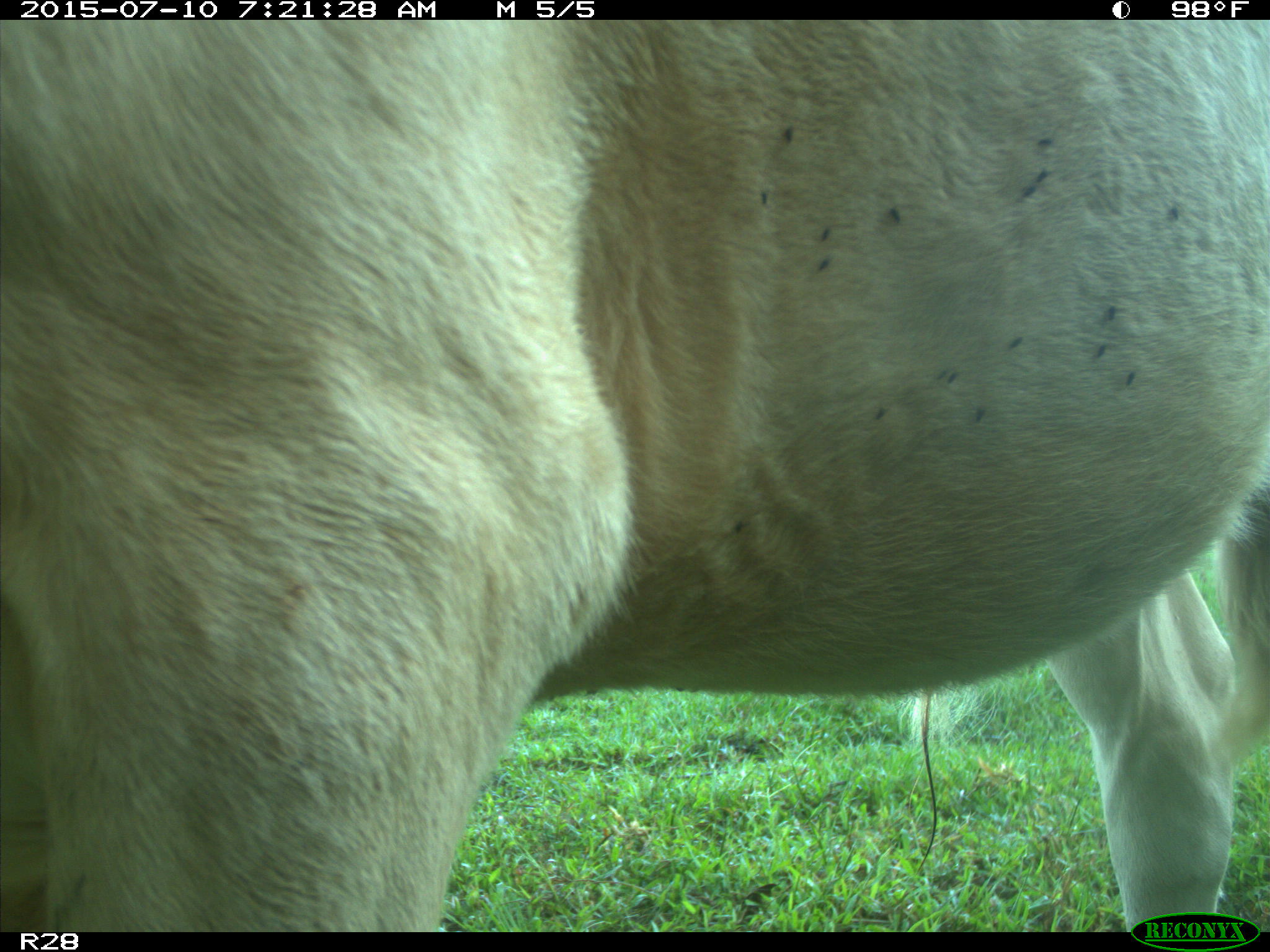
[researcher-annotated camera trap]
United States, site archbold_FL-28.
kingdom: Animalia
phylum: Chordata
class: Mammalia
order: Artiodactyla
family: Bovidae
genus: Bos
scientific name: Bos taurus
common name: domestic cow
Bos taurus (domestic cow).